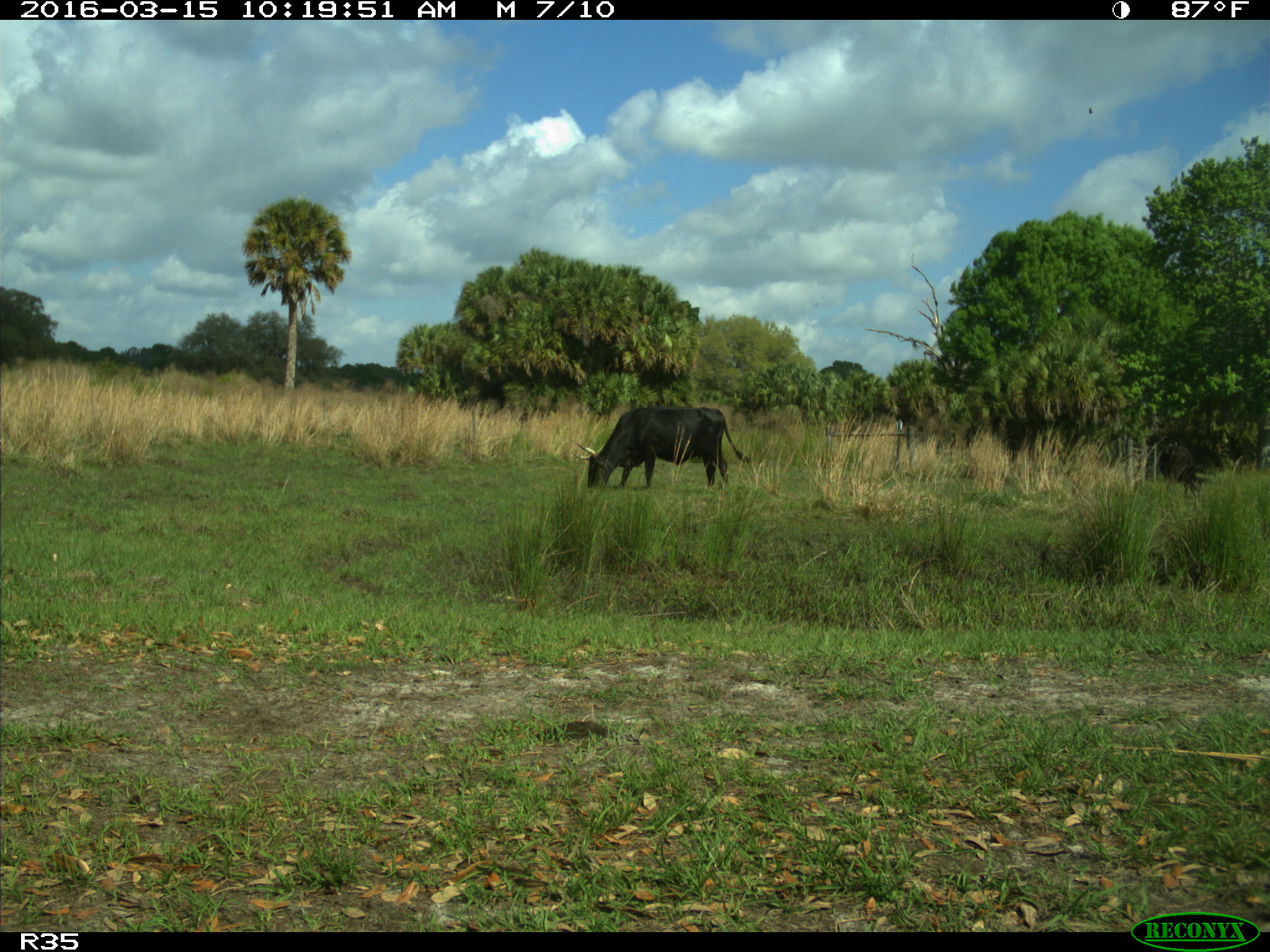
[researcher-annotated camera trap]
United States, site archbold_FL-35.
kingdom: Animalia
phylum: Chordata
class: Mammalia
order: Artiodactyla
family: Bovidae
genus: Bos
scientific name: Bos taurus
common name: domestic cow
Bos taurus (domestic cow).